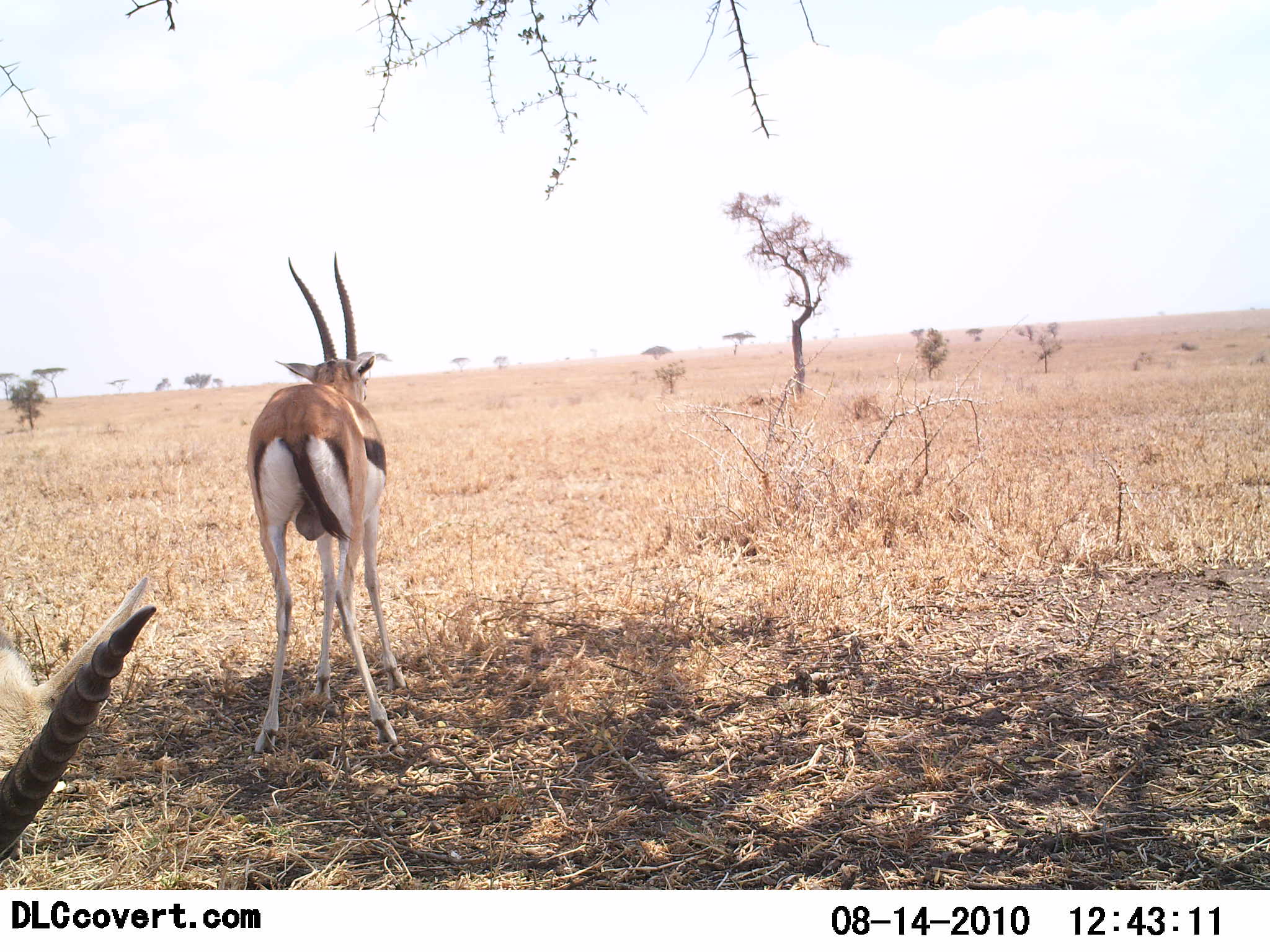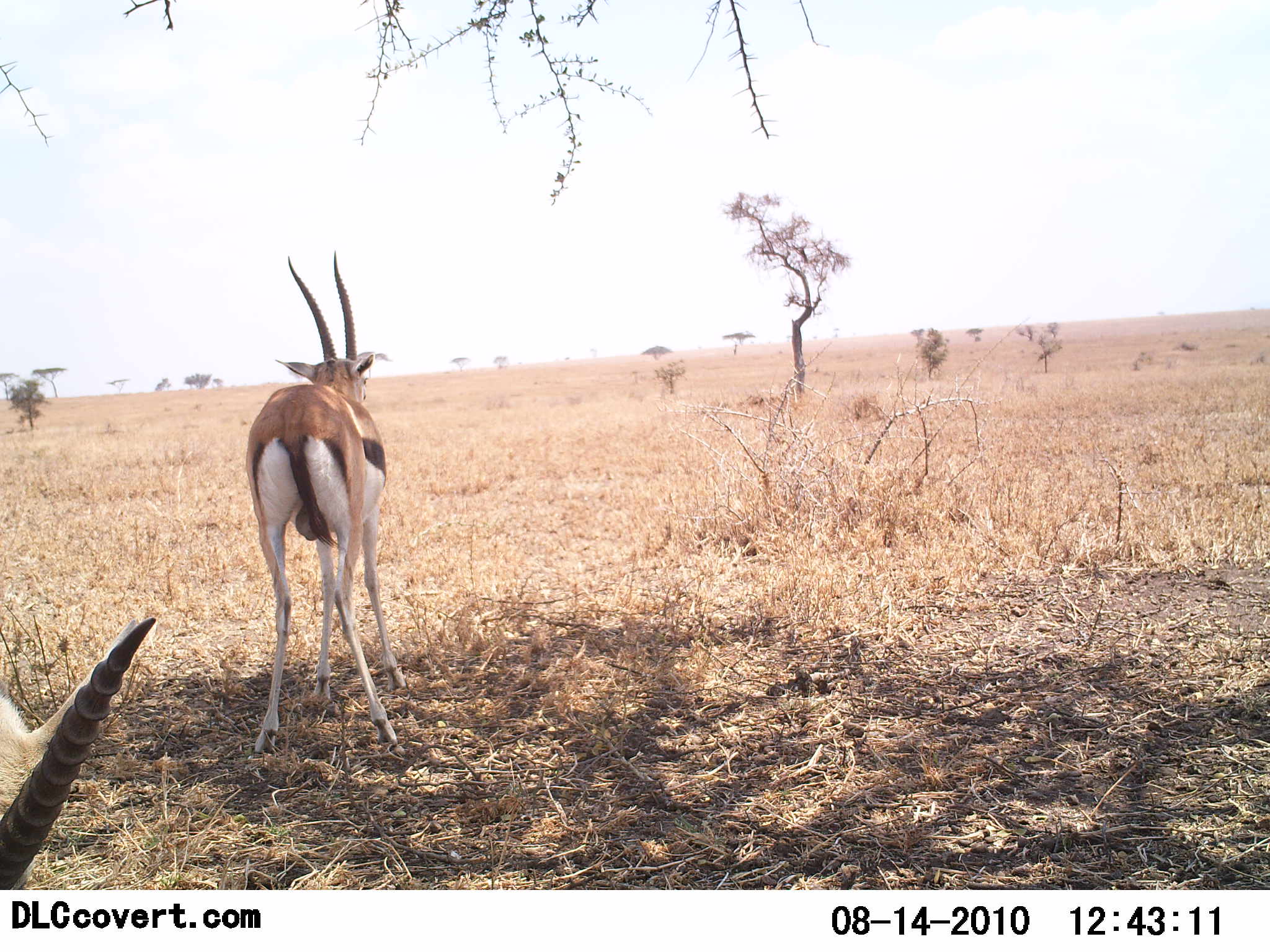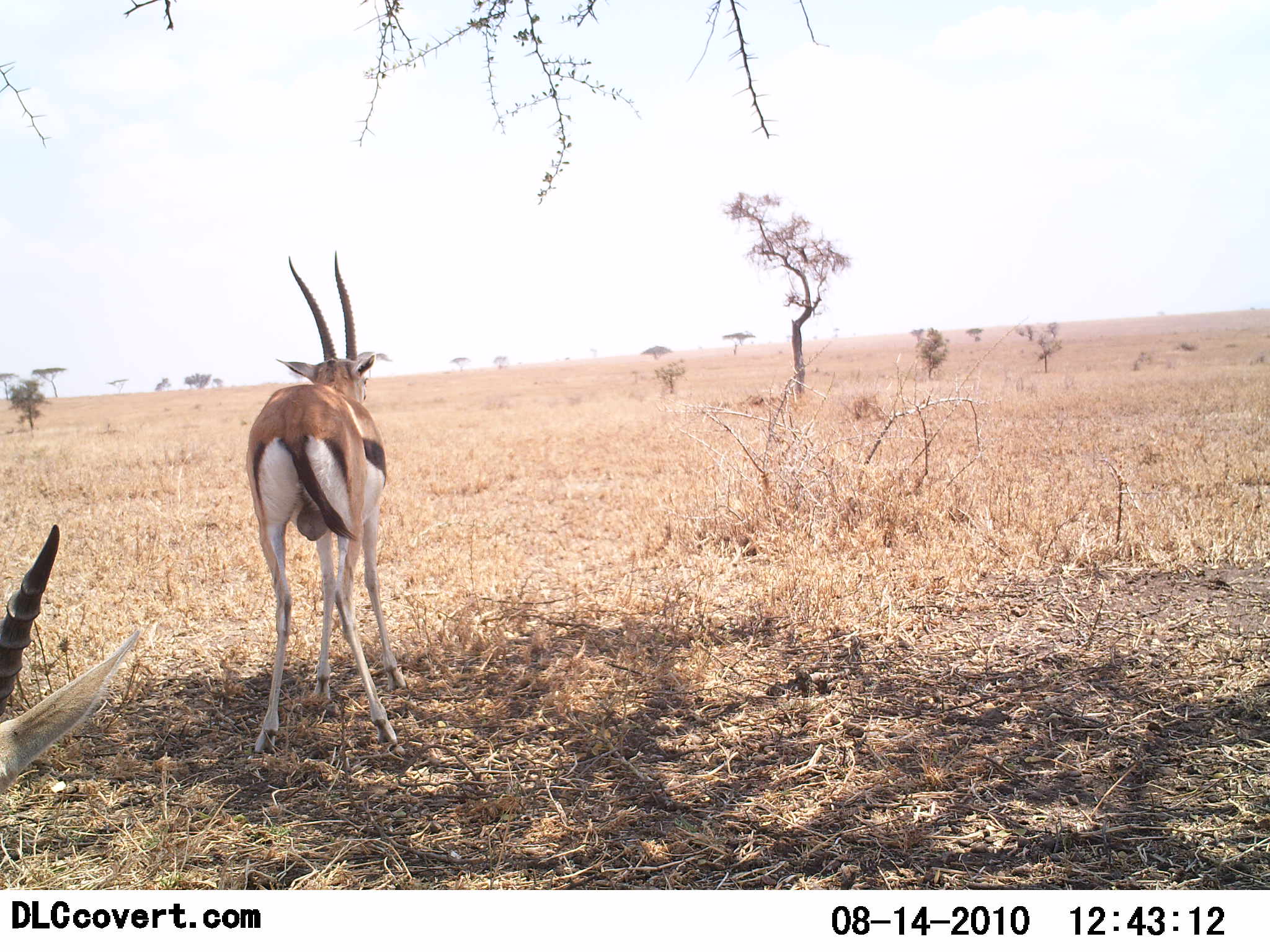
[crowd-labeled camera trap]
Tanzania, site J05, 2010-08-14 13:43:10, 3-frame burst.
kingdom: Animalia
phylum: Chordata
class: Mammalia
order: Artiodactyla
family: Bovidae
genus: Eudorcas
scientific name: Eudorcas thomsonii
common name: thomson's gazelle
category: gazellethomsons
Gazellethomsons (thomson's gazelle) (Eudorcas thomsonii), count 2. Behavior (volunteer vote fractions): standing 100%, resting 11%, moving 0%, interacting 0%. Young present (vote fraction): 0%. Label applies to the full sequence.